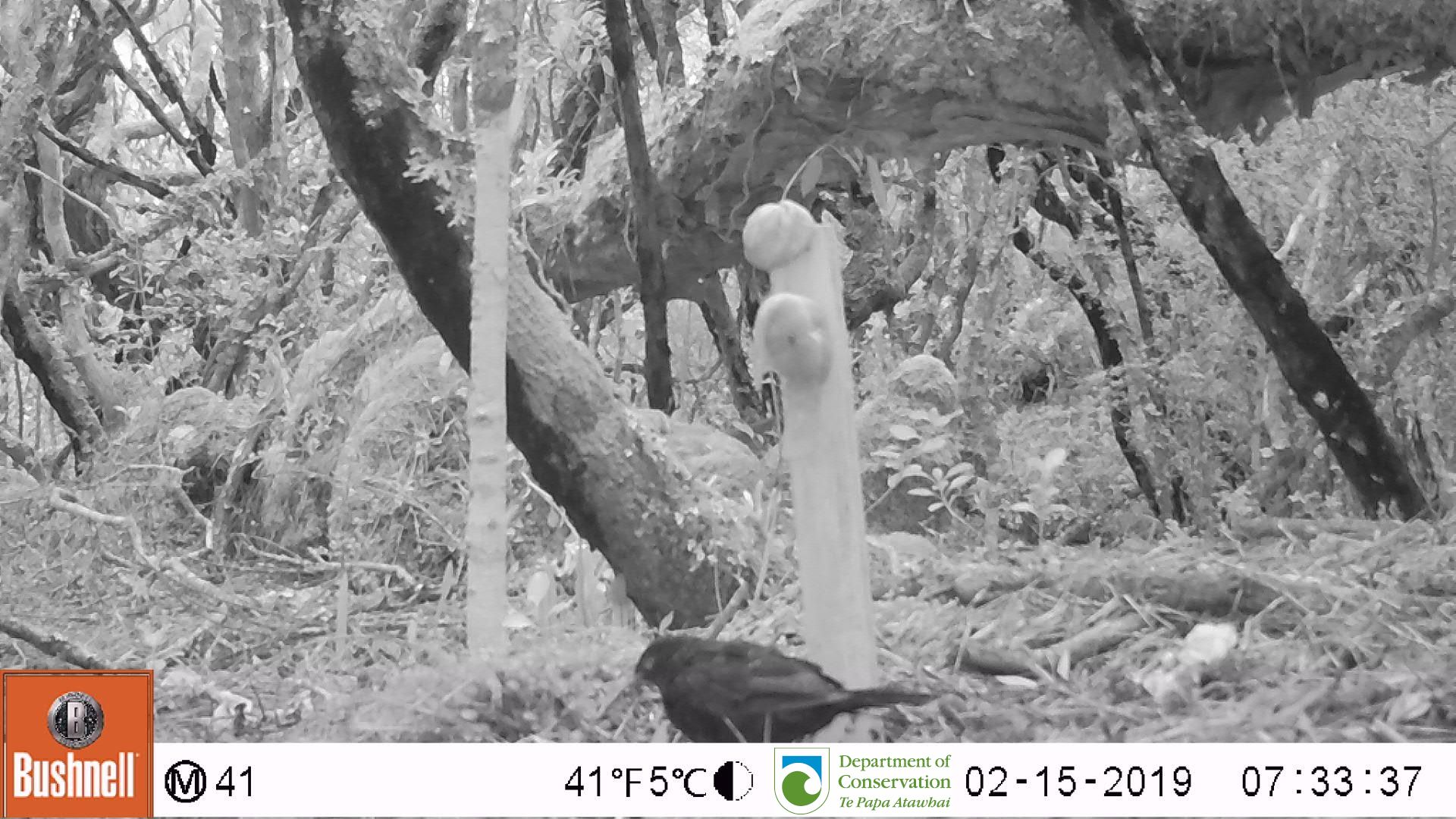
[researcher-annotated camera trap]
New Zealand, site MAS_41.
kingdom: Animalia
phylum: Chordata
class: Aves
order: Passeriformes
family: Turdidae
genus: Turdus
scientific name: Turdus merula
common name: eurasian blackbird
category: blackbird